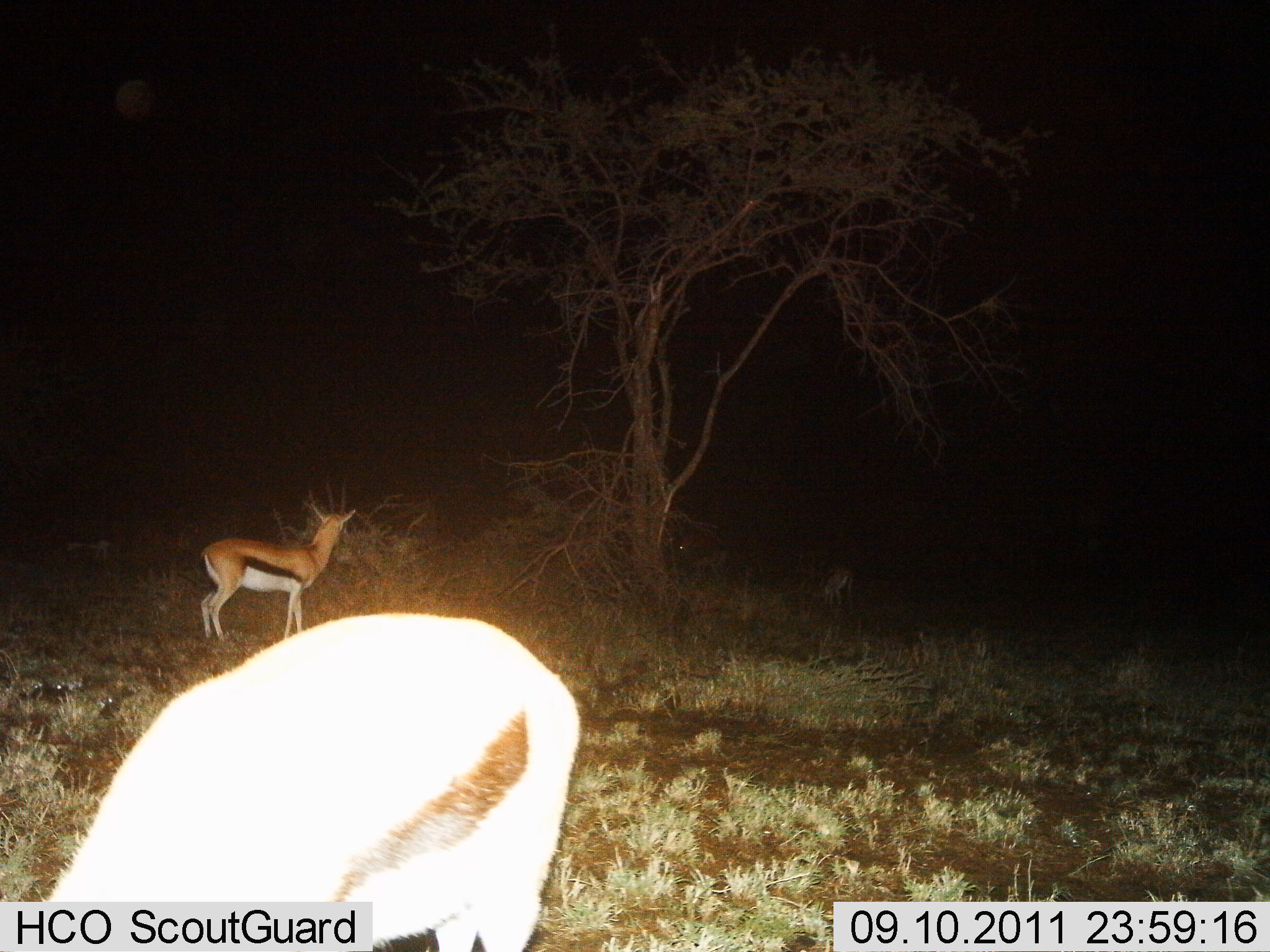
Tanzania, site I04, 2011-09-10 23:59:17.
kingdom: Animalia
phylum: Chordata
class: Mammalia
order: Artiodactyla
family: Bovidae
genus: Eudorcas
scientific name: Eudorcas thomsonii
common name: thomson's gazelle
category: gazellethomsons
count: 2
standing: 100%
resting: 0%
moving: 0%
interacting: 0%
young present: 0%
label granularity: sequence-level